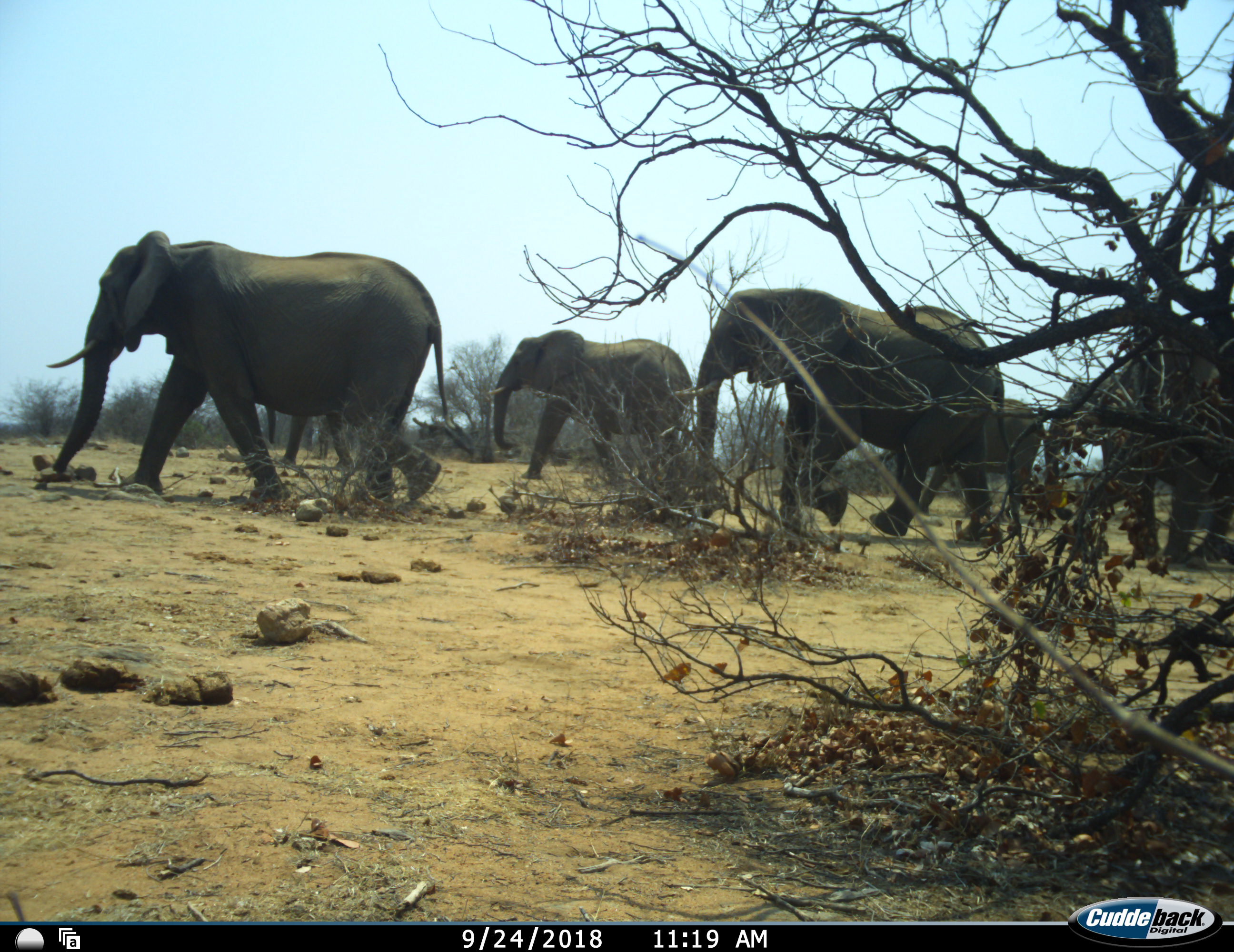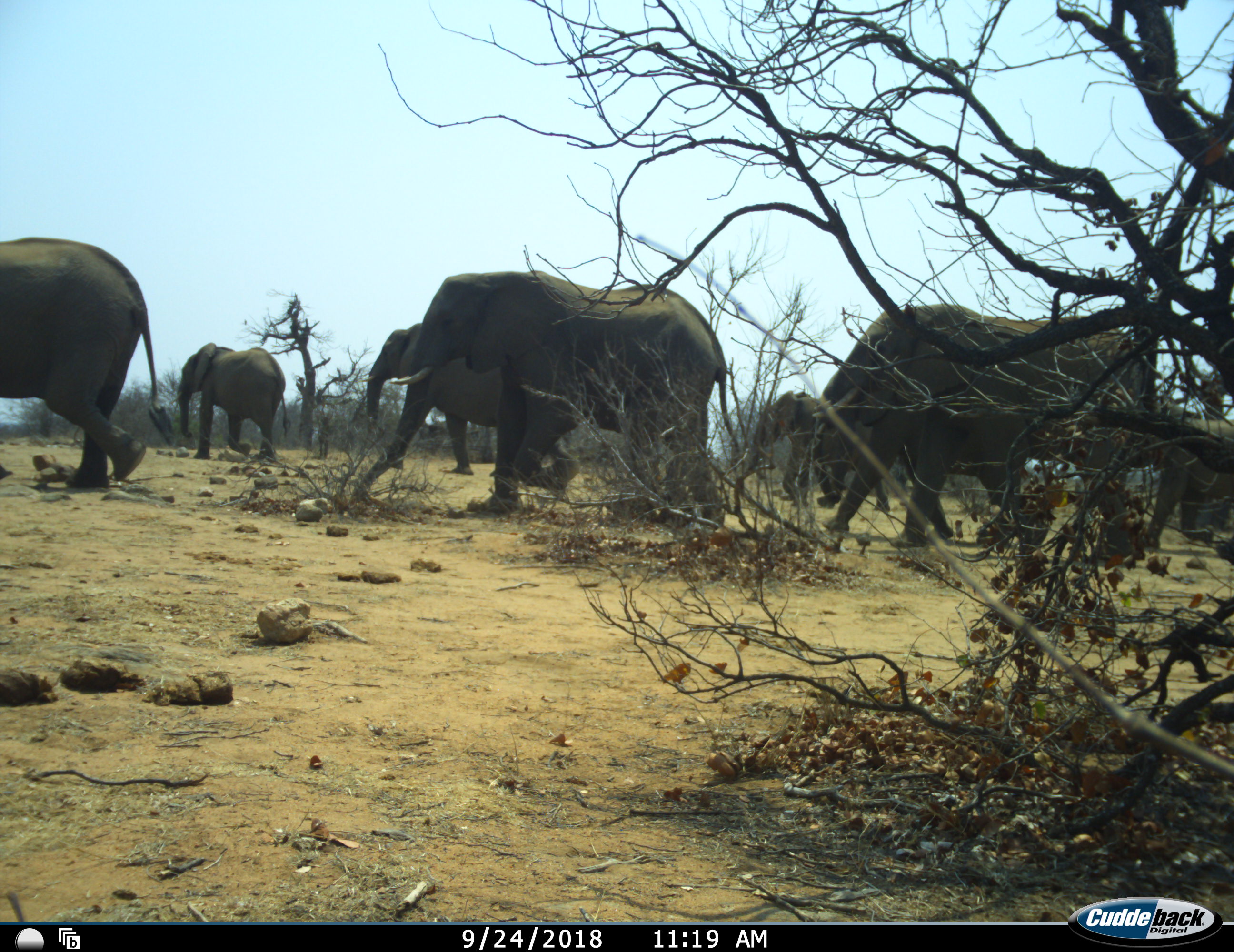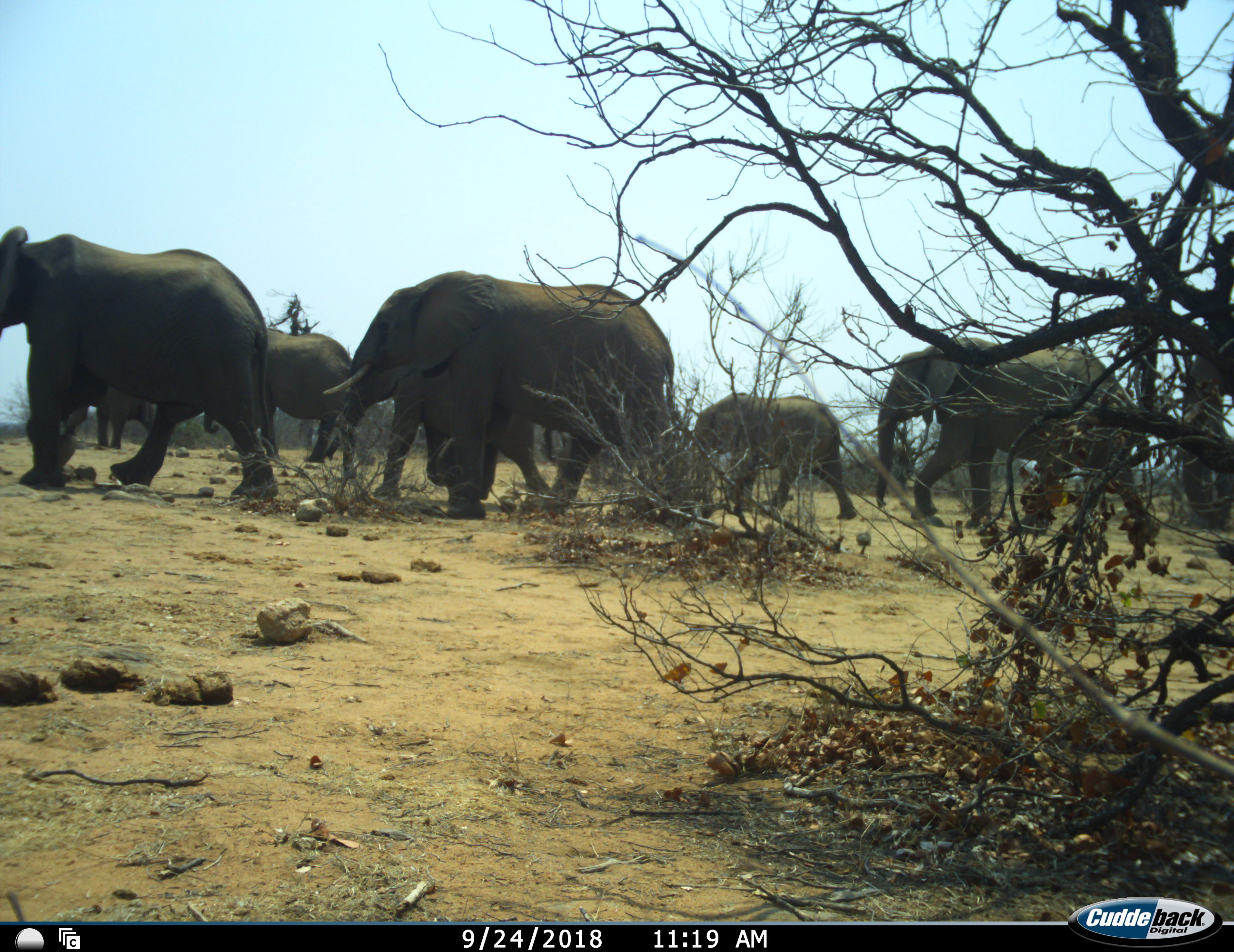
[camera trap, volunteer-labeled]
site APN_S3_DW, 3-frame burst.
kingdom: Animalia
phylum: Chordata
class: Mammalia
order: Proboscidea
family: Elephantidae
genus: Loxodonta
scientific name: Loxodonta africana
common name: african bush elephant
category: elephant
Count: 9.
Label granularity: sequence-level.